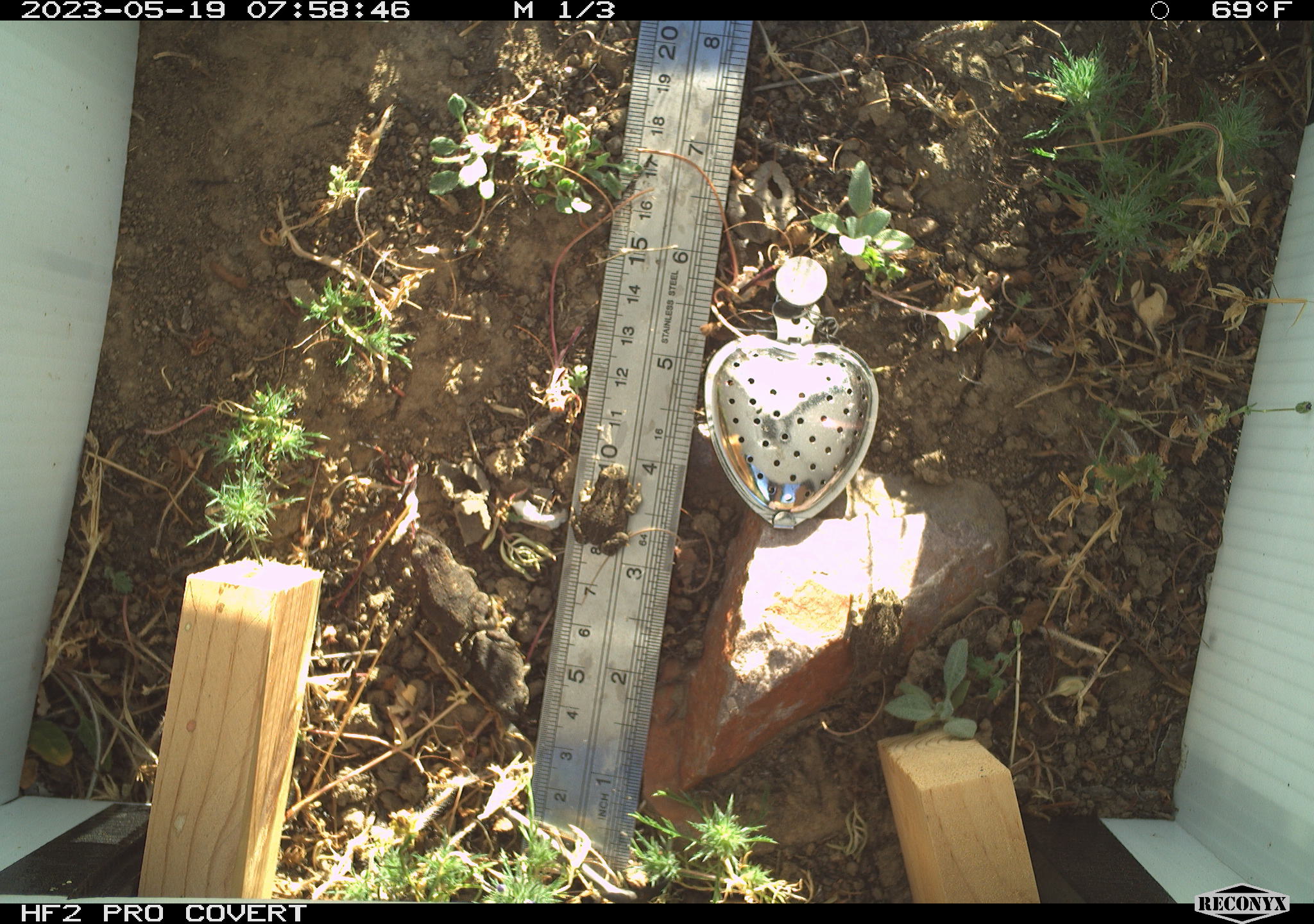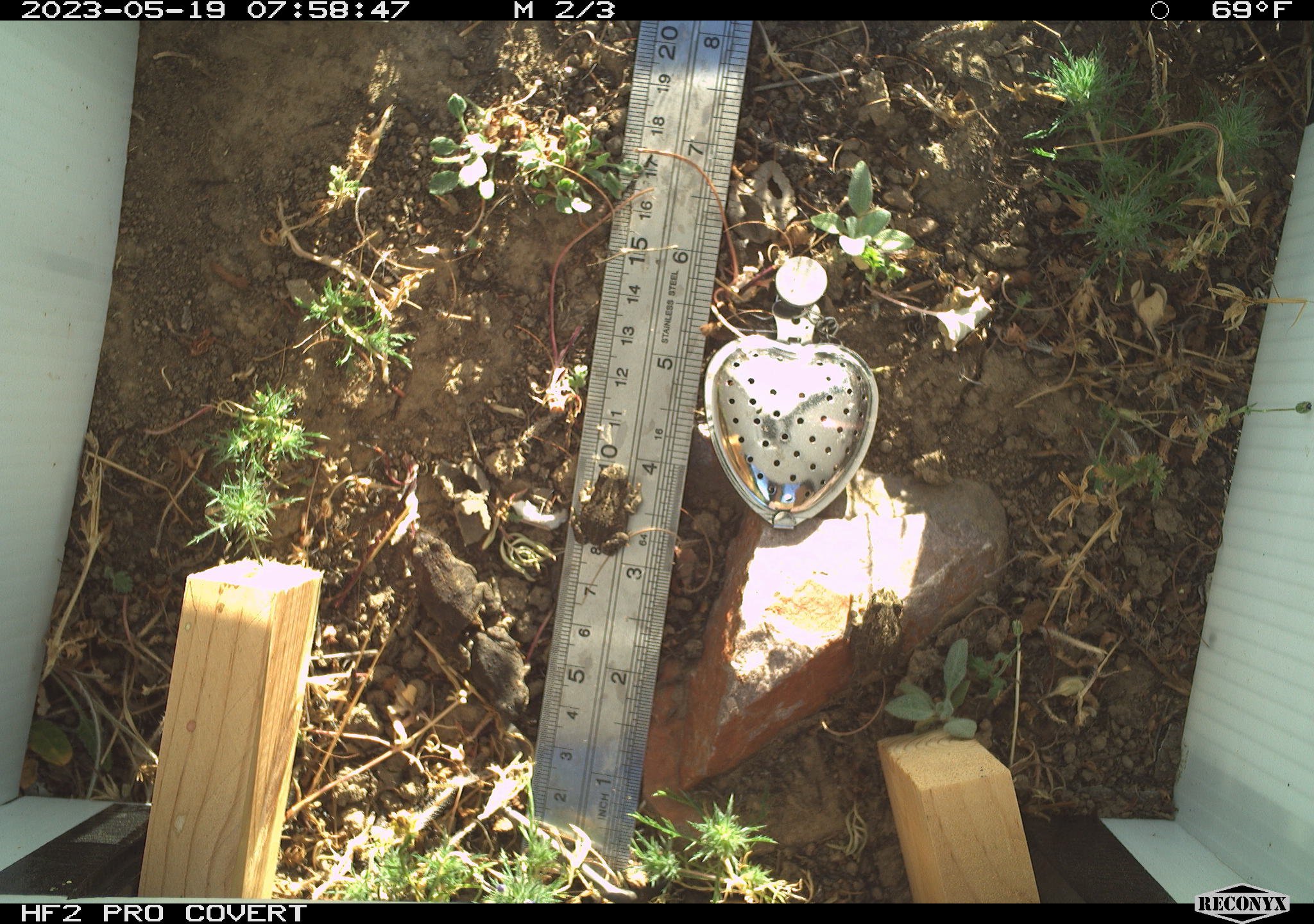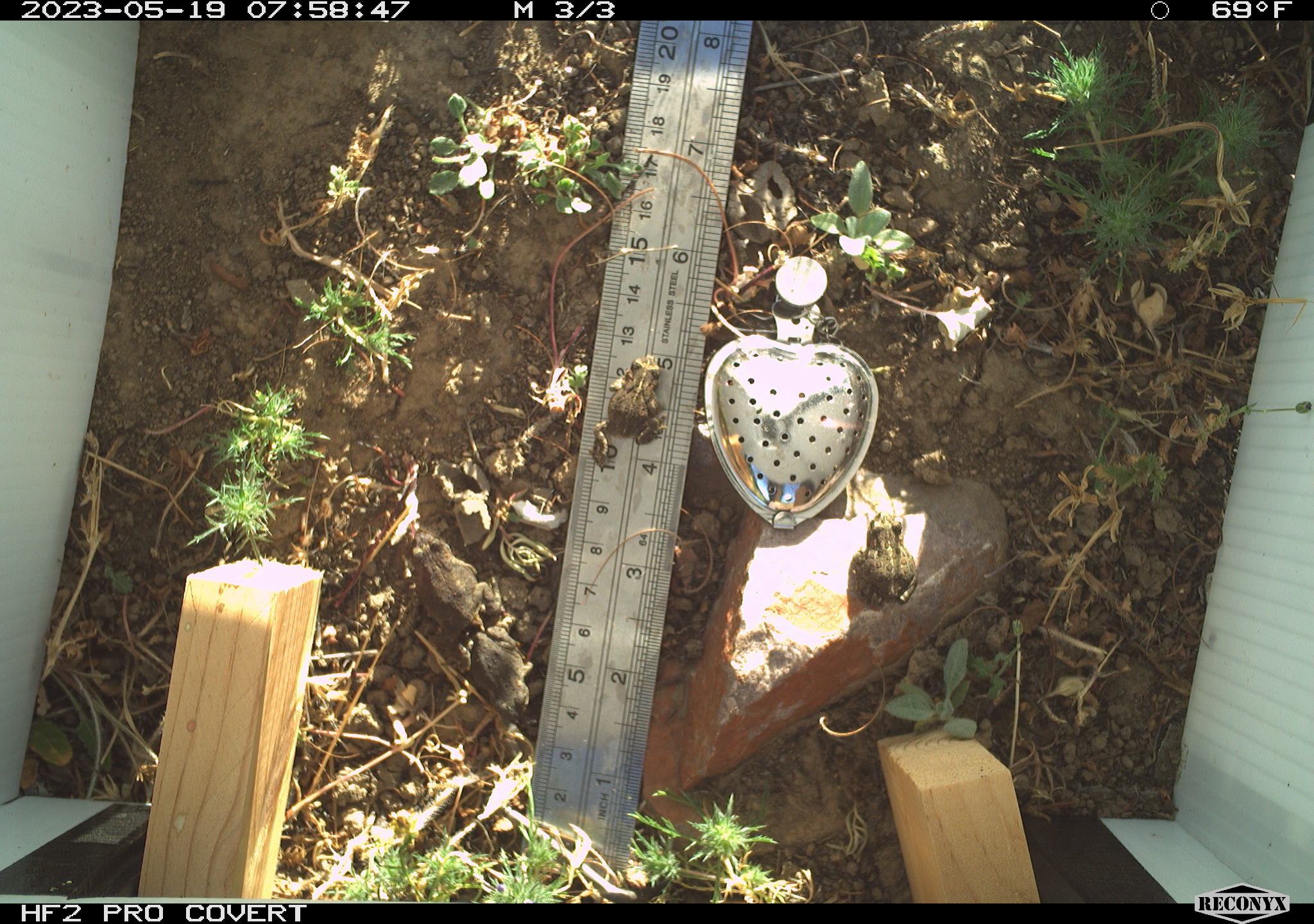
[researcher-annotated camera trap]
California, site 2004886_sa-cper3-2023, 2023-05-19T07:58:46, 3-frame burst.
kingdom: Animalia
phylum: Chordata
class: Amphibia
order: Anura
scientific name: Anura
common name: frogs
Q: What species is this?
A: Frogs (Anura).